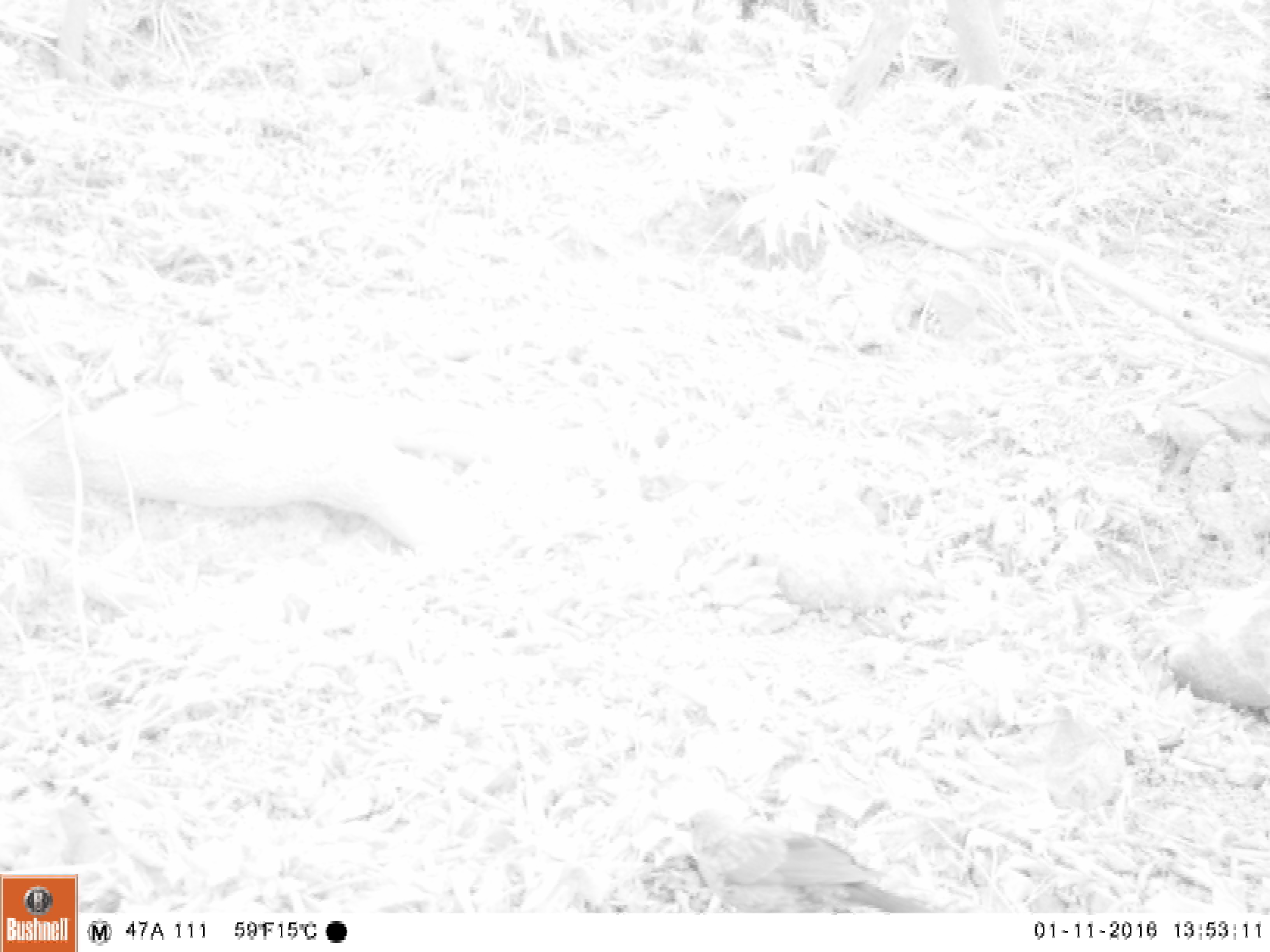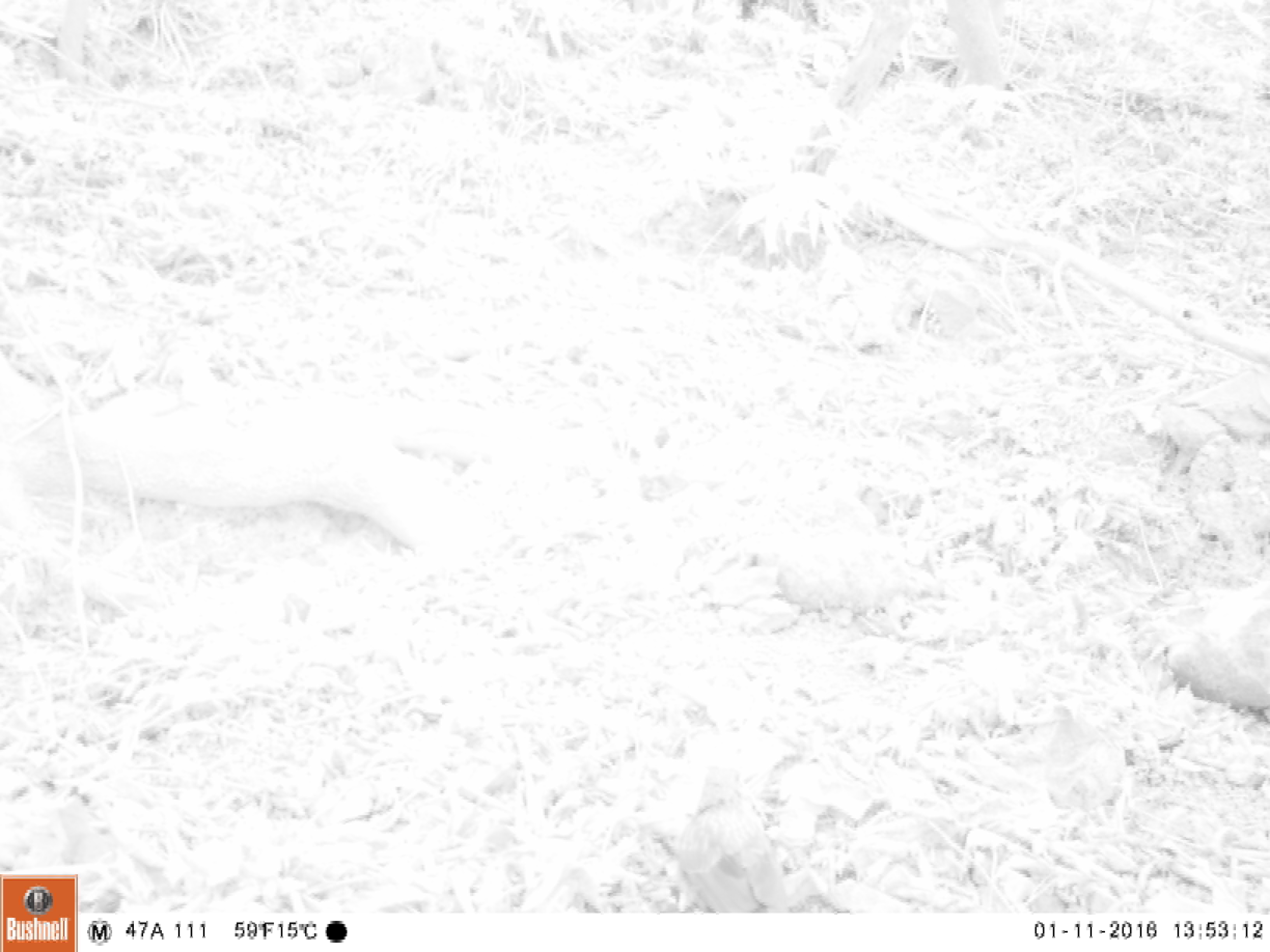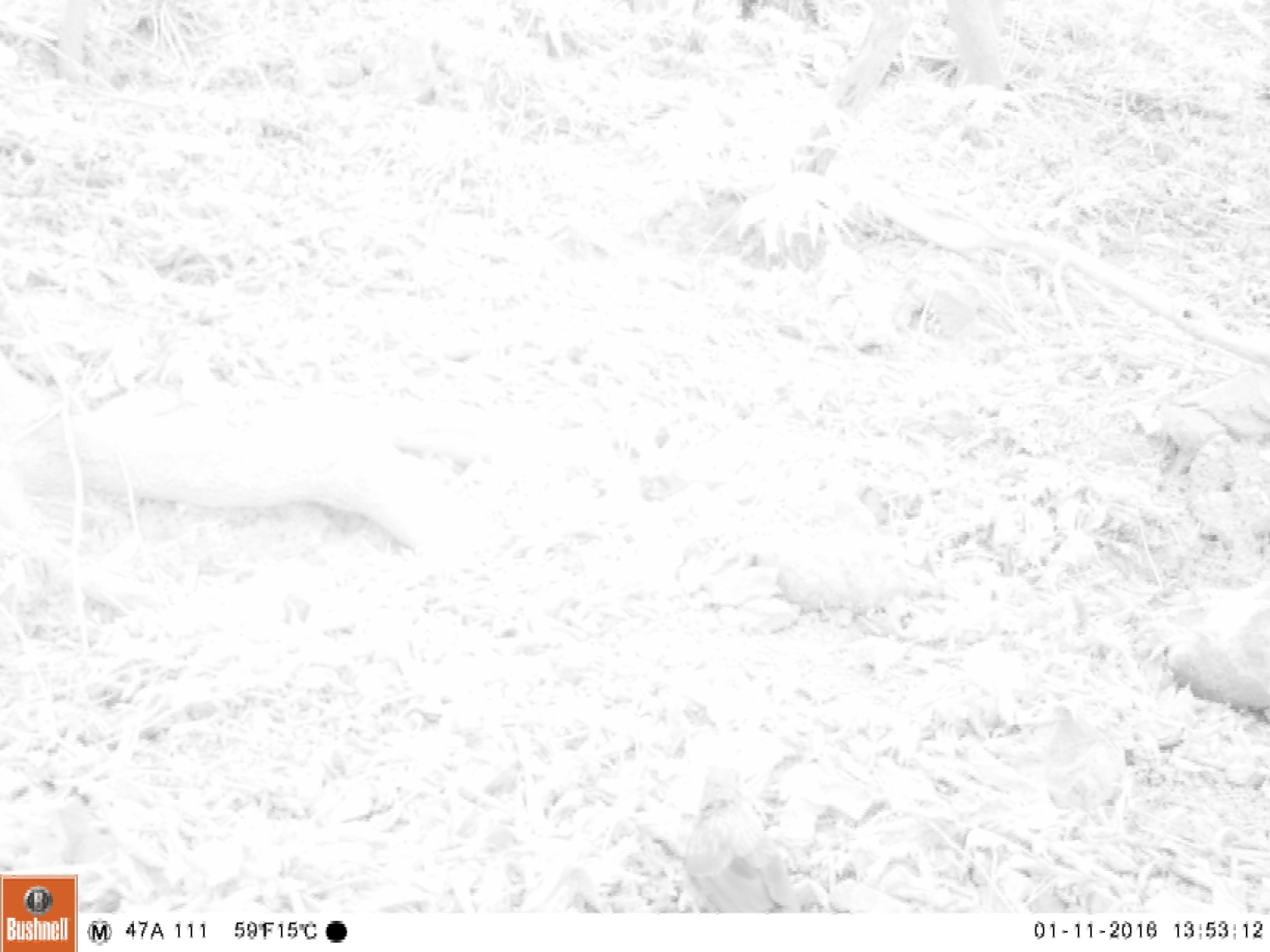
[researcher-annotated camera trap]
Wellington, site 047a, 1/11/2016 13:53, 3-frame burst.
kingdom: Animalia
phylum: Chordata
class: Aves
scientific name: Aves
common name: bird